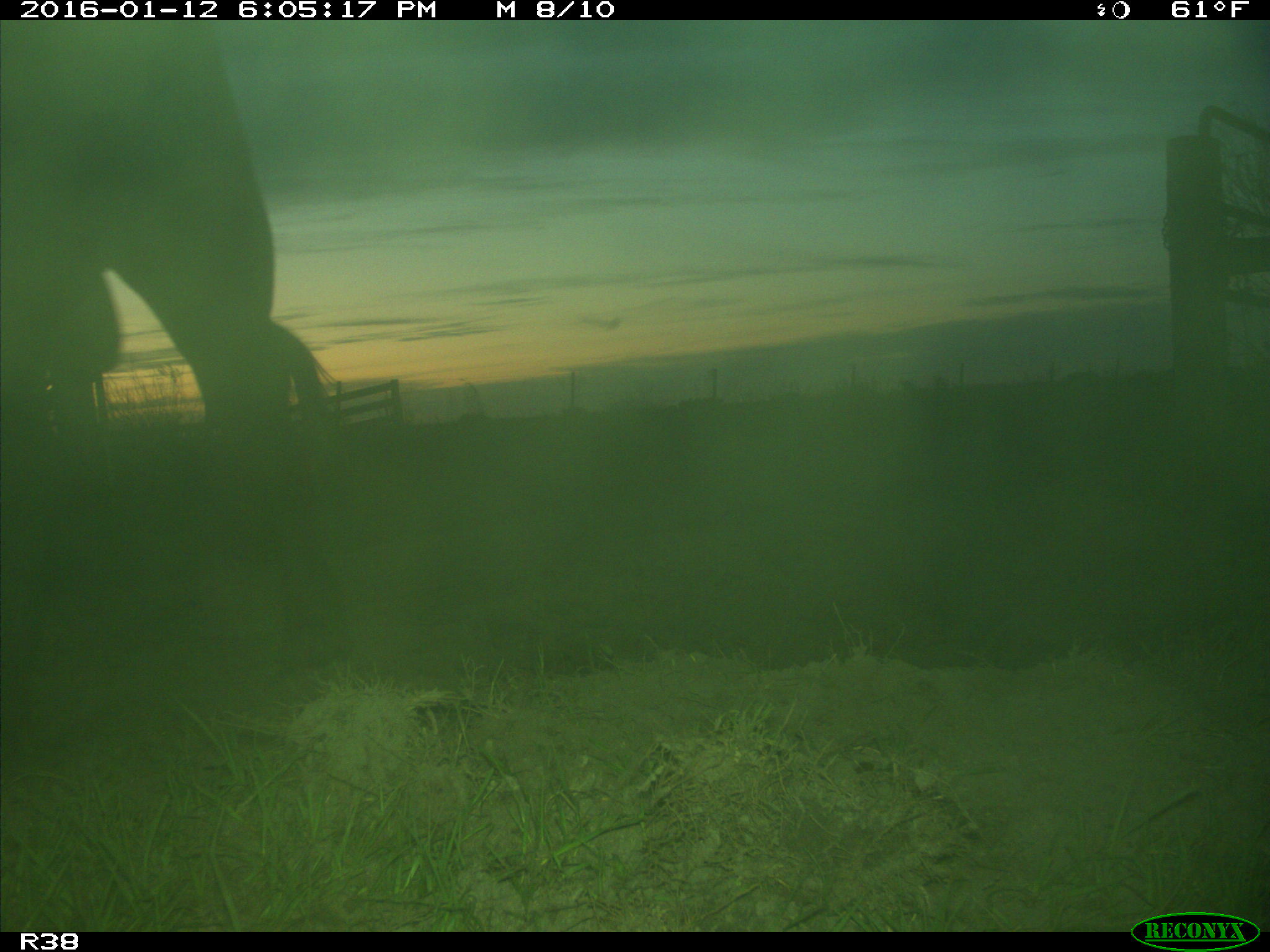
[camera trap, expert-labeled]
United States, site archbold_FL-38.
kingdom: Animalia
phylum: Chordata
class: Mammalia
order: Artiodactyla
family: Bovidae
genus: Bos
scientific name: Bos taurus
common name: domestic cow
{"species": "Bos taurus (domestic cow)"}